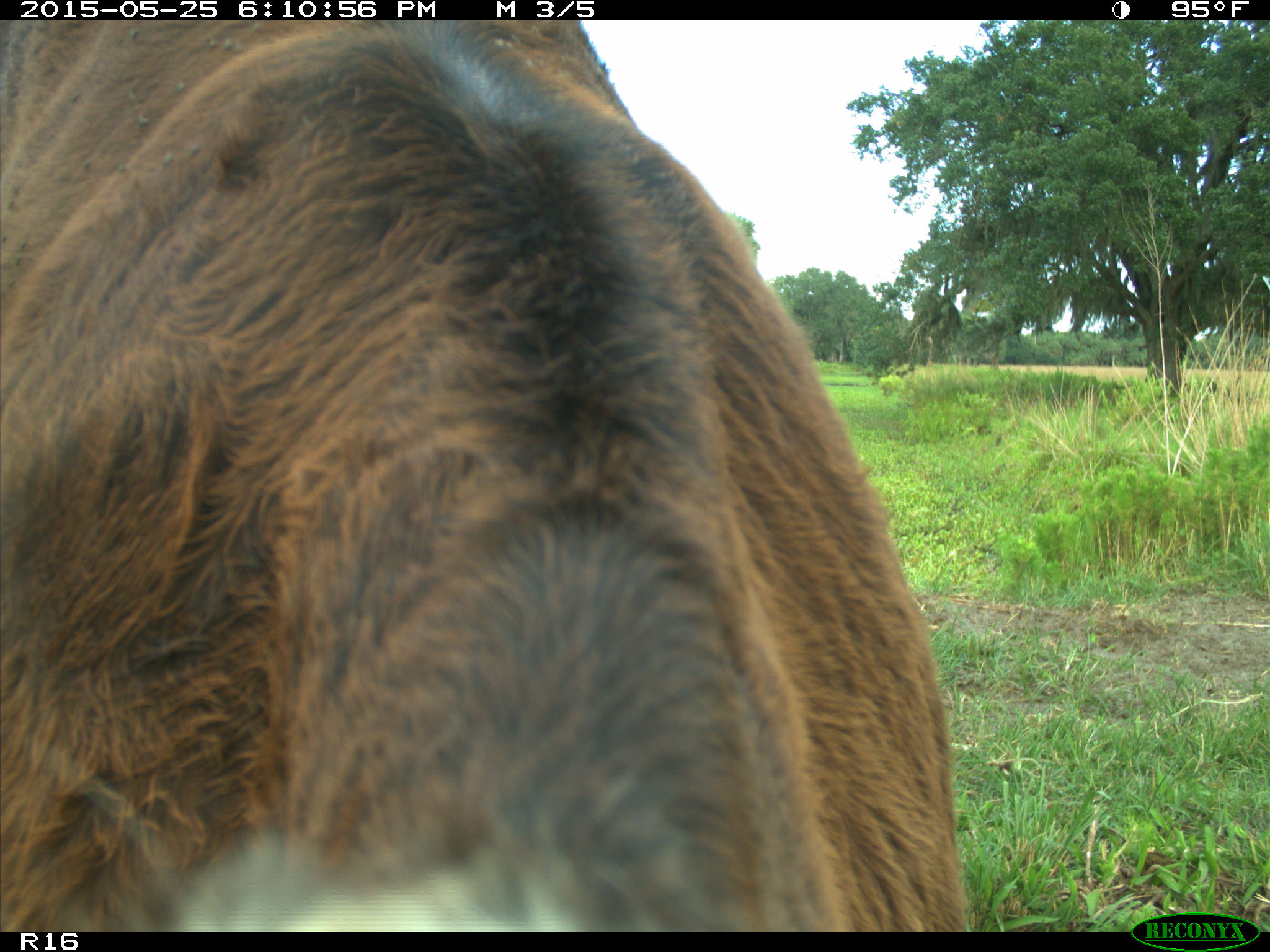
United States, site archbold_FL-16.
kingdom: Animalia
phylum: Chordata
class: Mammalia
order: Artiodactyla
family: Bovidae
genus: Bos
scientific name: Bos taurus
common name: domestic cow